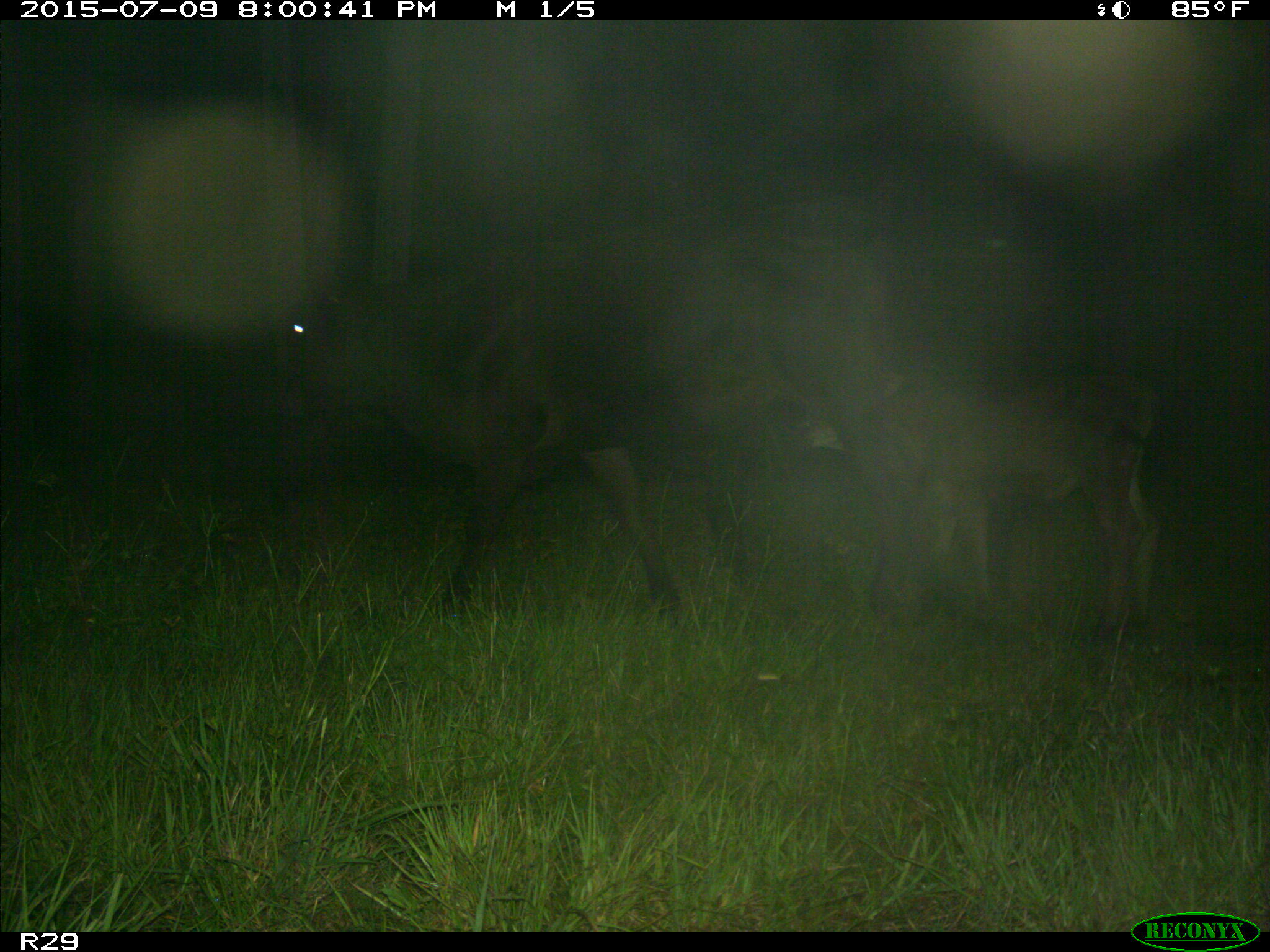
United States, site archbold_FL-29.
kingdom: Animalia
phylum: Chordata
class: Mammalia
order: Artiodactyla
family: Bovidae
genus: Bos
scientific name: Bos taurus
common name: domestic cow